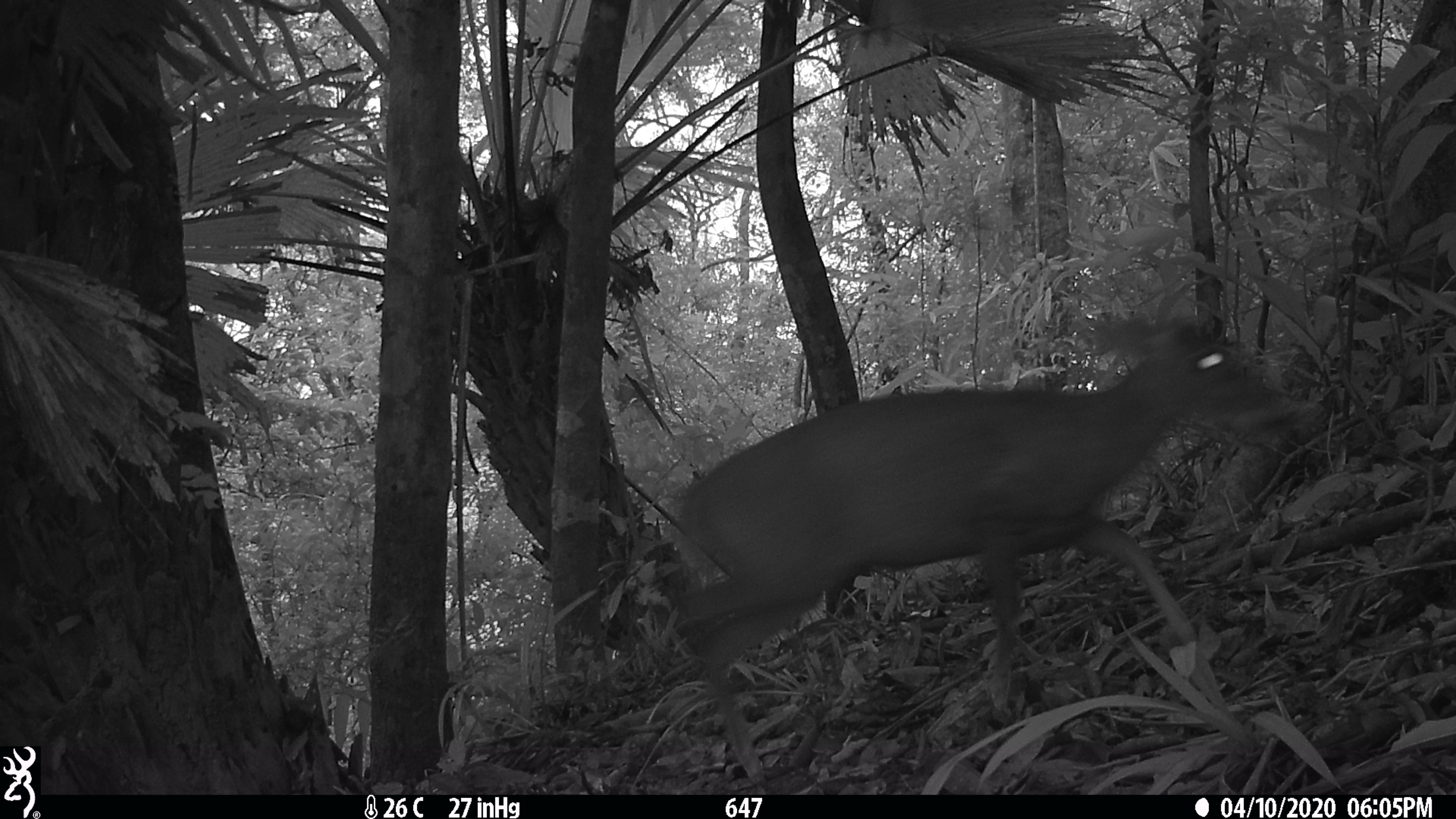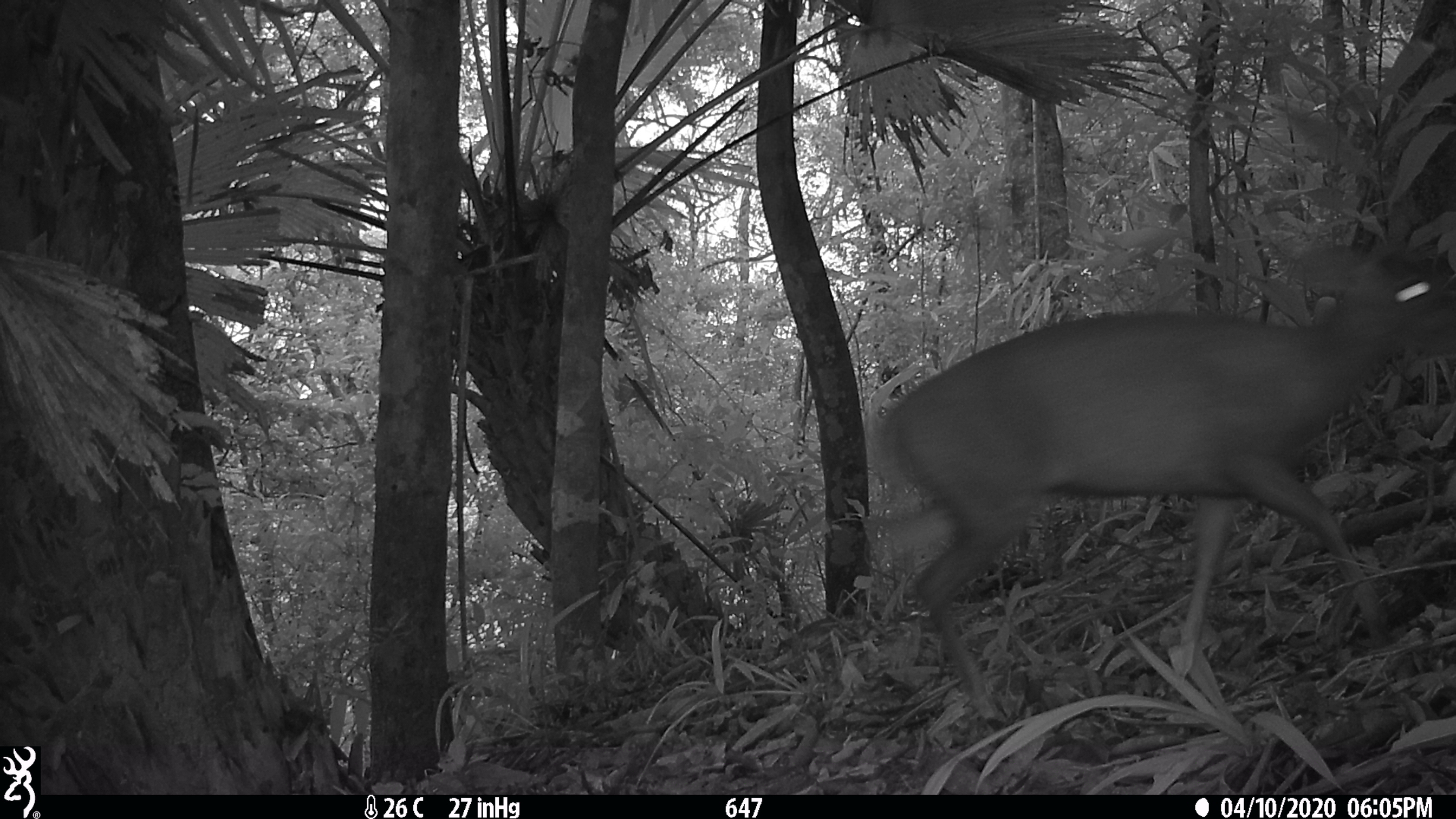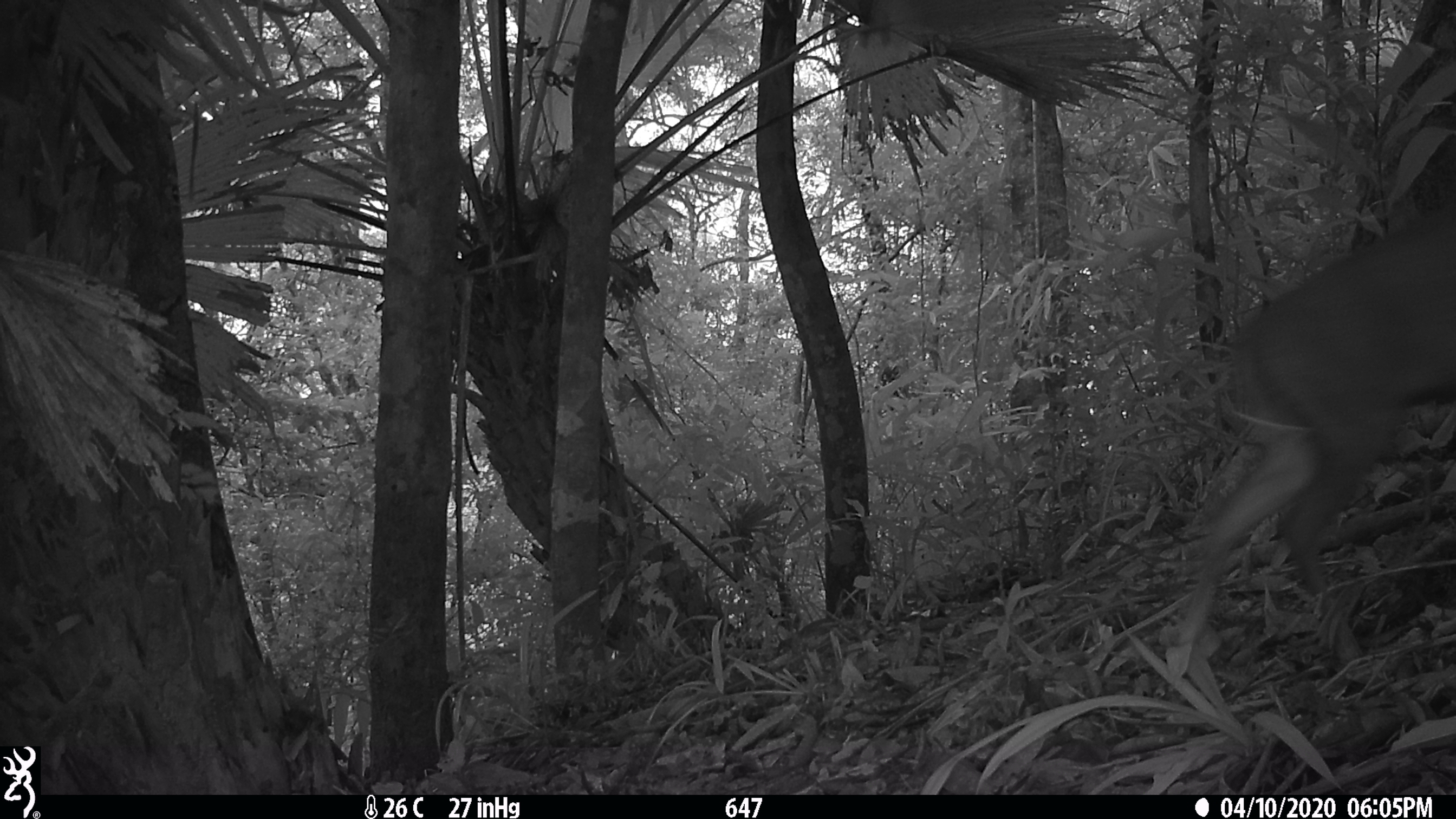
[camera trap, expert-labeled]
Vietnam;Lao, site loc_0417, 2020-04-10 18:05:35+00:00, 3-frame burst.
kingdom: Animalia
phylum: Chordata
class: Mammalia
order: Artiodactyla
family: Cervidae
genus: Muntiacus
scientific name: Muntiacus rooseveltorum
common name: roosevelt's muntjac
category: roosevelts muntjac group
Roosevelts muntjac group (roosevelt's muntjac) (Muntiacus rooseveltorum). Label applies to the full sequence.